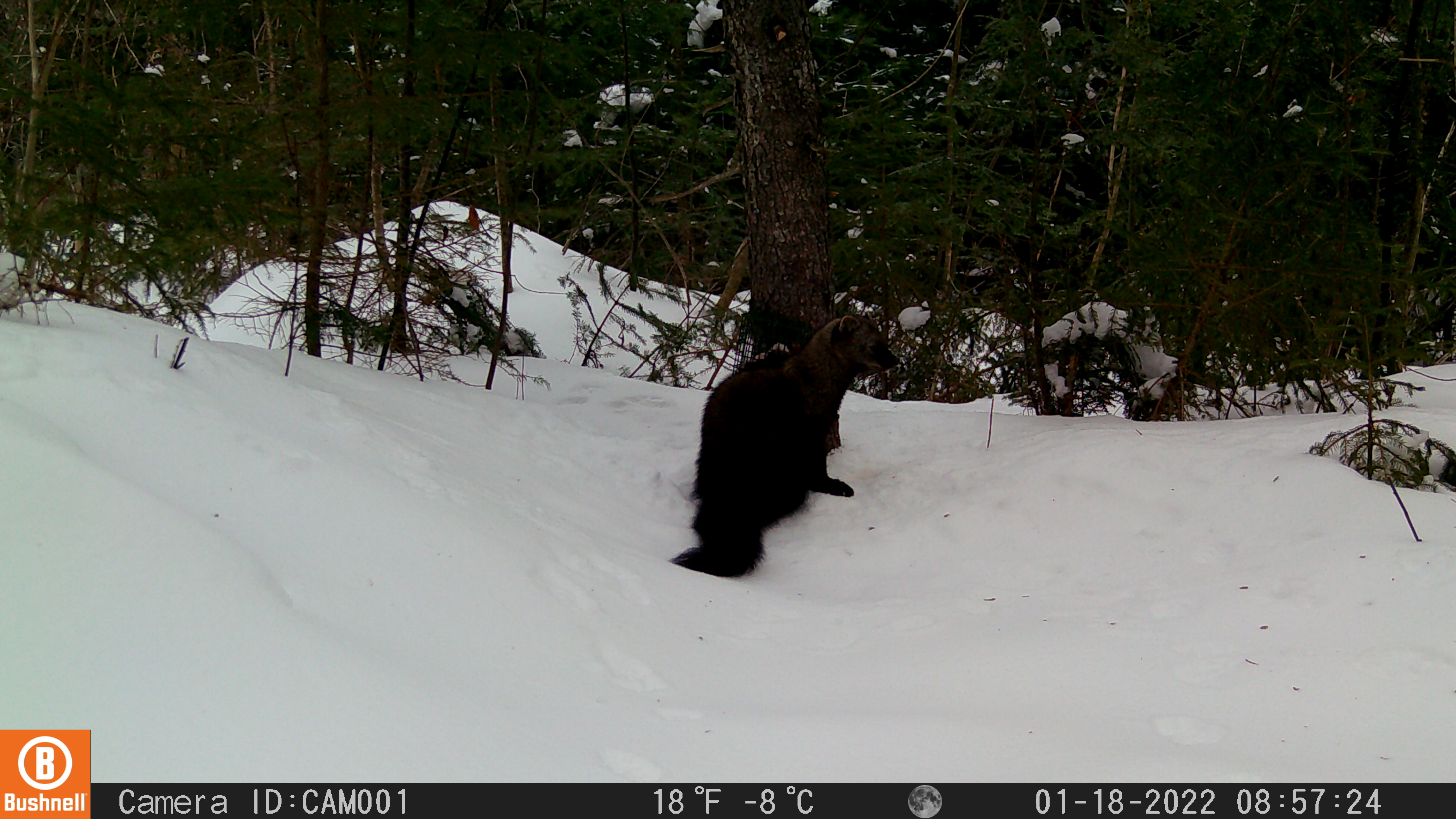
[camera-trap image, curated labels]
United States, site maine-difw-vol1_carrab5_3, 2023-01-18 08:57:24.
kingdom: Animalia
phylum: Chordata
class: Mammalia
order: Carnivora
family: Mustelidae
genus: Pekania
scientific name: Pekania pennanti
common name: fisher